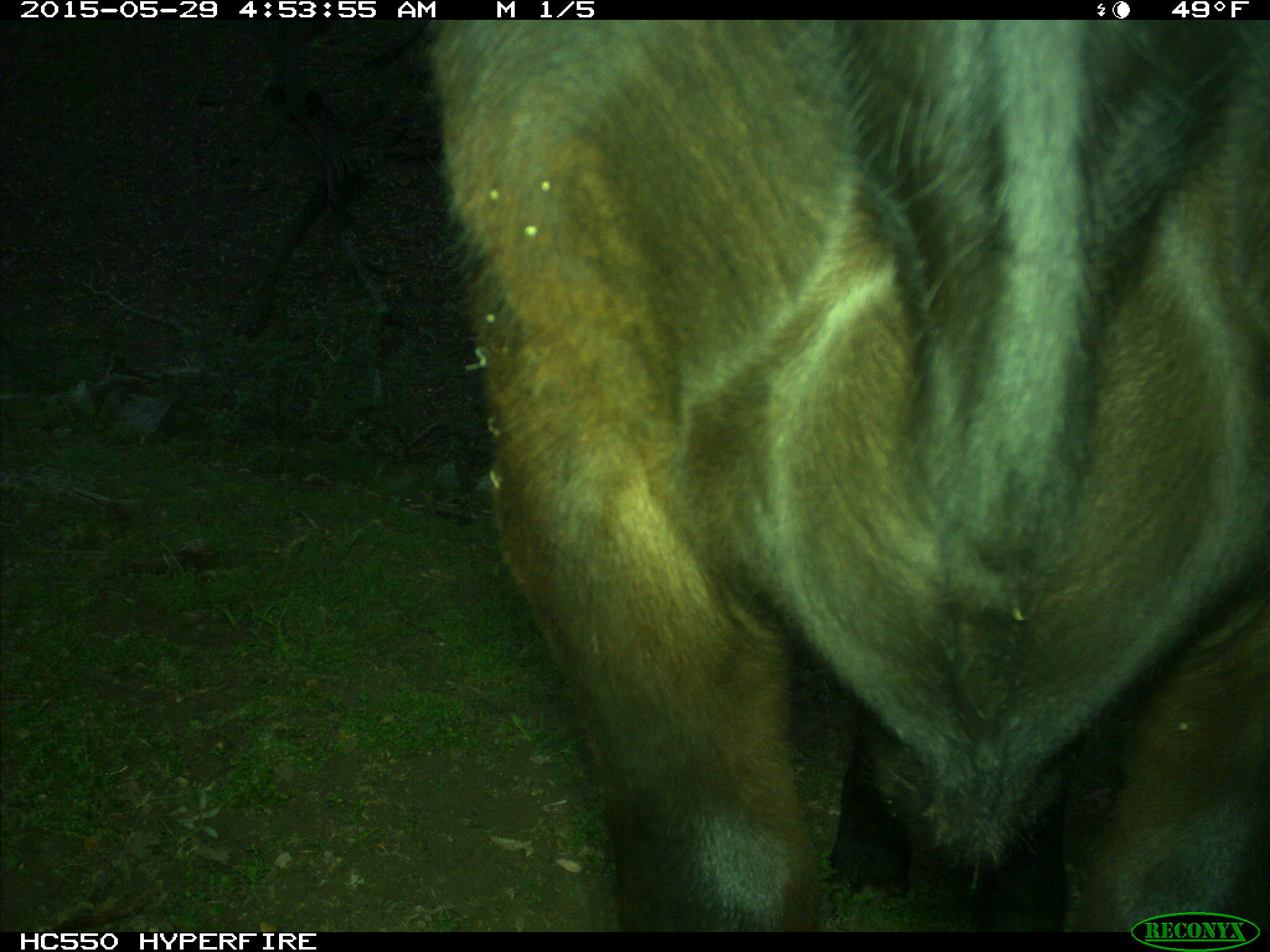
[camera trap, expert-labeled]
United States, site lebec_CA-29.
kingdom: Animalia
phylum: Chordata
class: Mammalia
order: Artiodactyla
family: Bovidae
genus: Bos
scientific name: Bos taurus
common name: domestic cow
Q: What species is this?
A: Bos taurus (domestic cow).